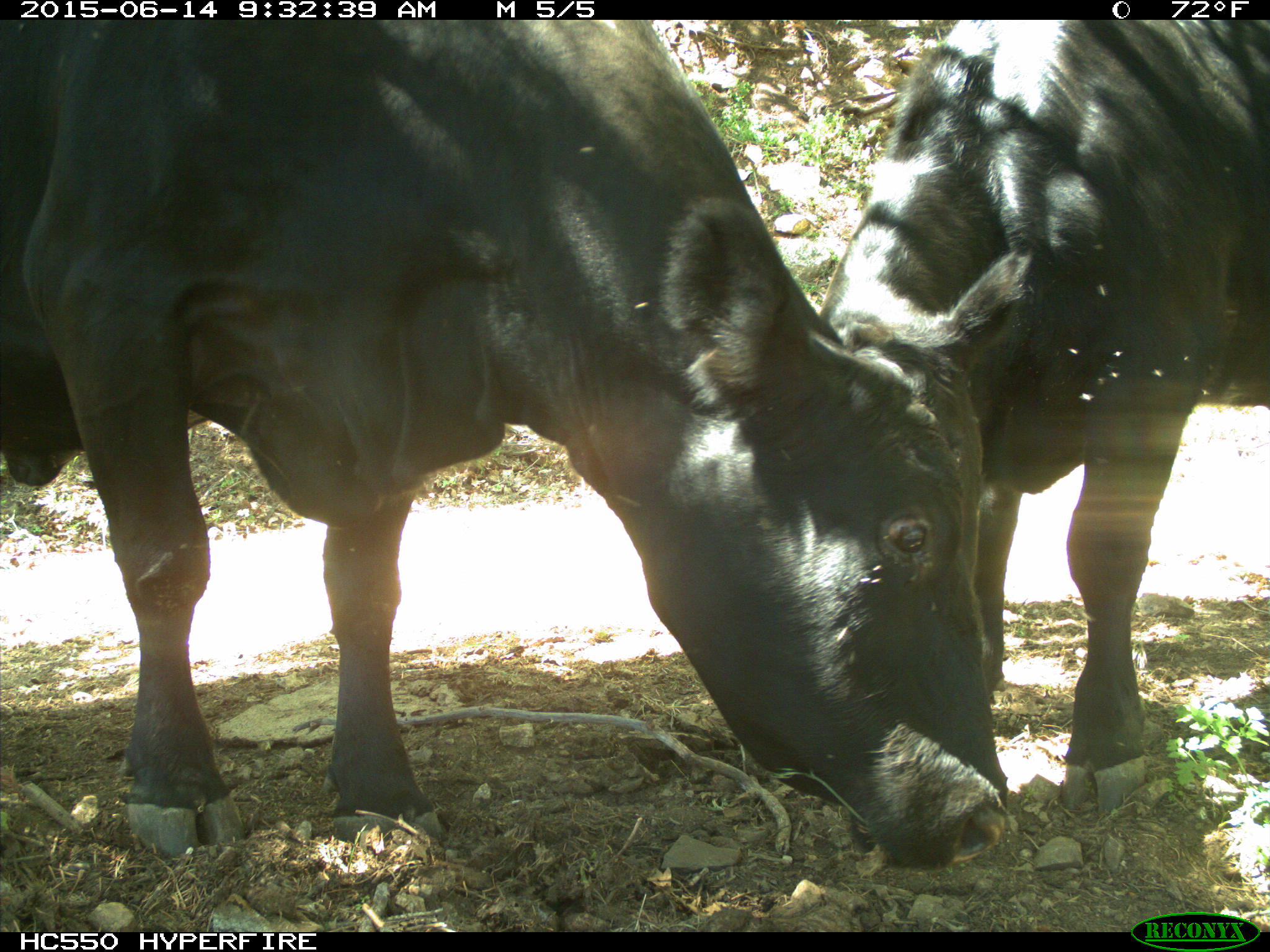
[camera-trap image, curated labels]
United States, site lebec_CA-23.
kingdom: Animalia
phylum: Chordata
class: Mammalia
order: Artiodactyla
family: Bovidae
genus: Bos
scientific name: Bos taurus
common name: domestic cow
Bos taurus (domestic cow).